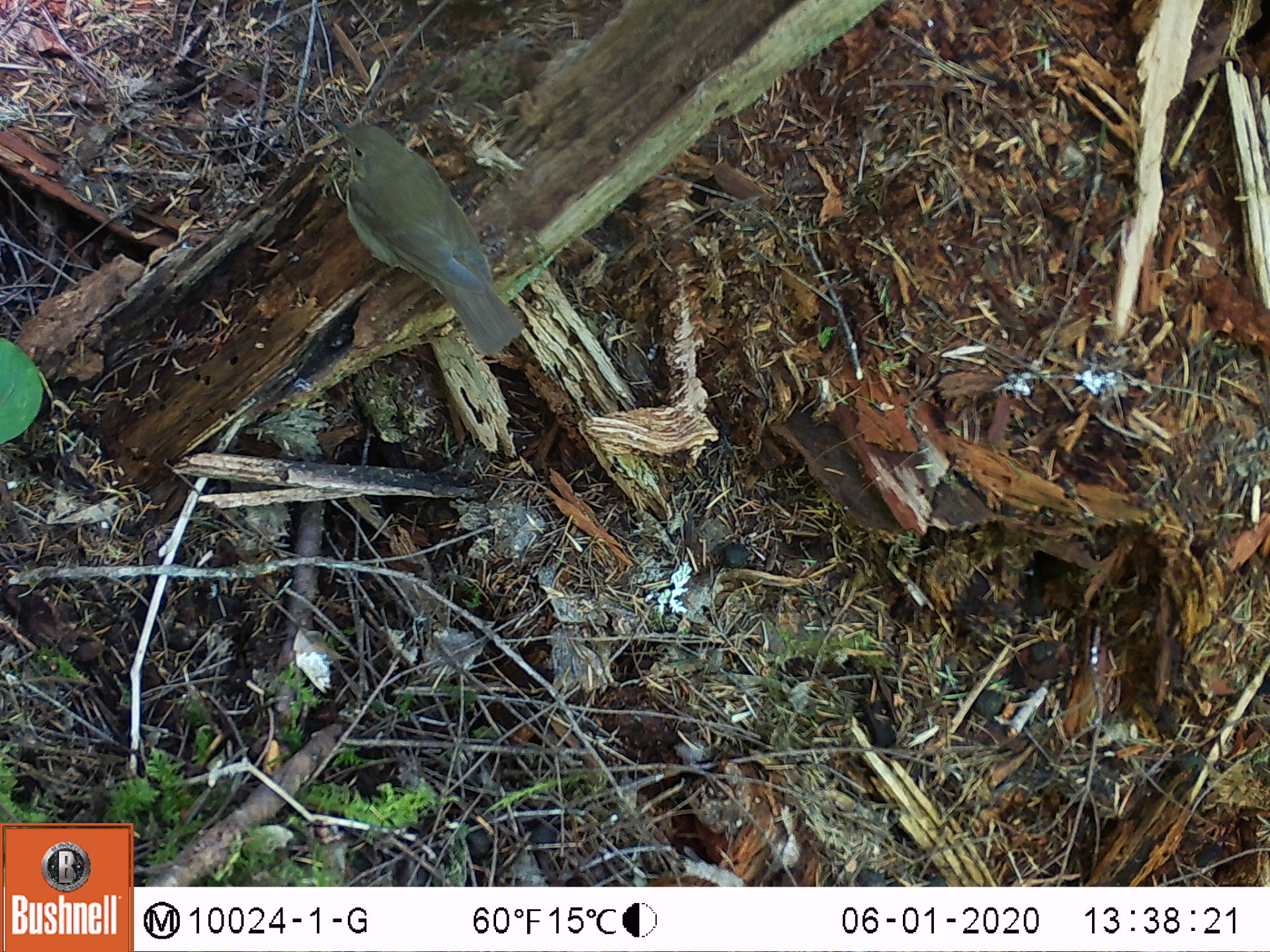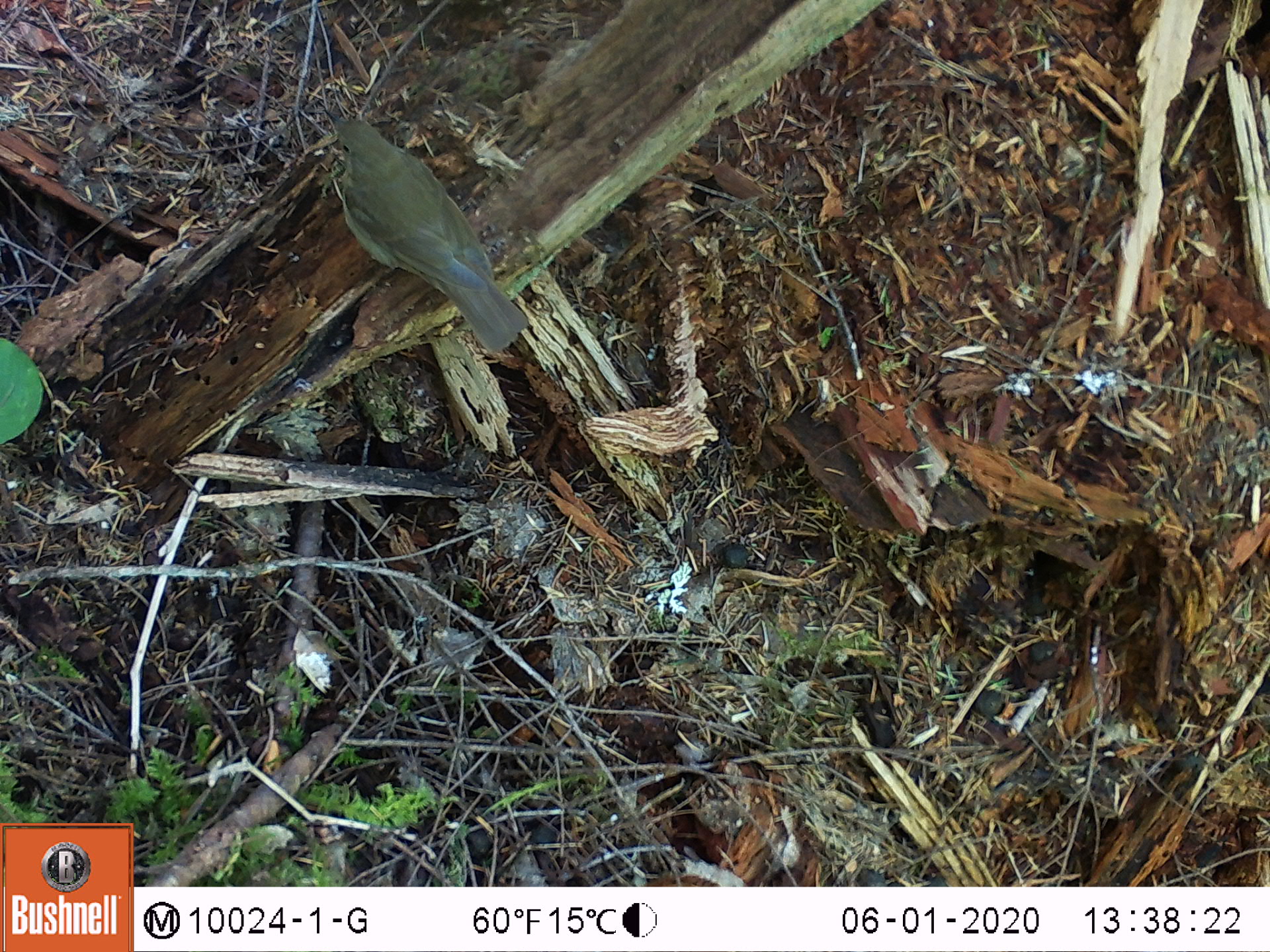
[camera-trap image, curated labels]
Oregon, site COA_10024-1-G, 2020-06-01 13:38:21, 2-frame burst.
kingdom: Animalia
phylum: Chordata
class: Aves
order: Passeriformes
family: Turdidae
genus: Catharus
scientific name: Catharus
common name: brown thrushes and nightingale-thrushes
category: catharus species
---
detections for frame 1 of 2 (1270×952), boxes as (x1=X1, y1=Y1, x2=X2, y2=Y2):
catharus species: (x1=306, y1=101, x2=544, y2=366)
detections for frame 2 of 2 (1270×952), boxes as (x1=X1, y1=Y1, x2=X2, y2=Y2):
catharus species: (x1=299, y1=91, x2=539, y2=365)